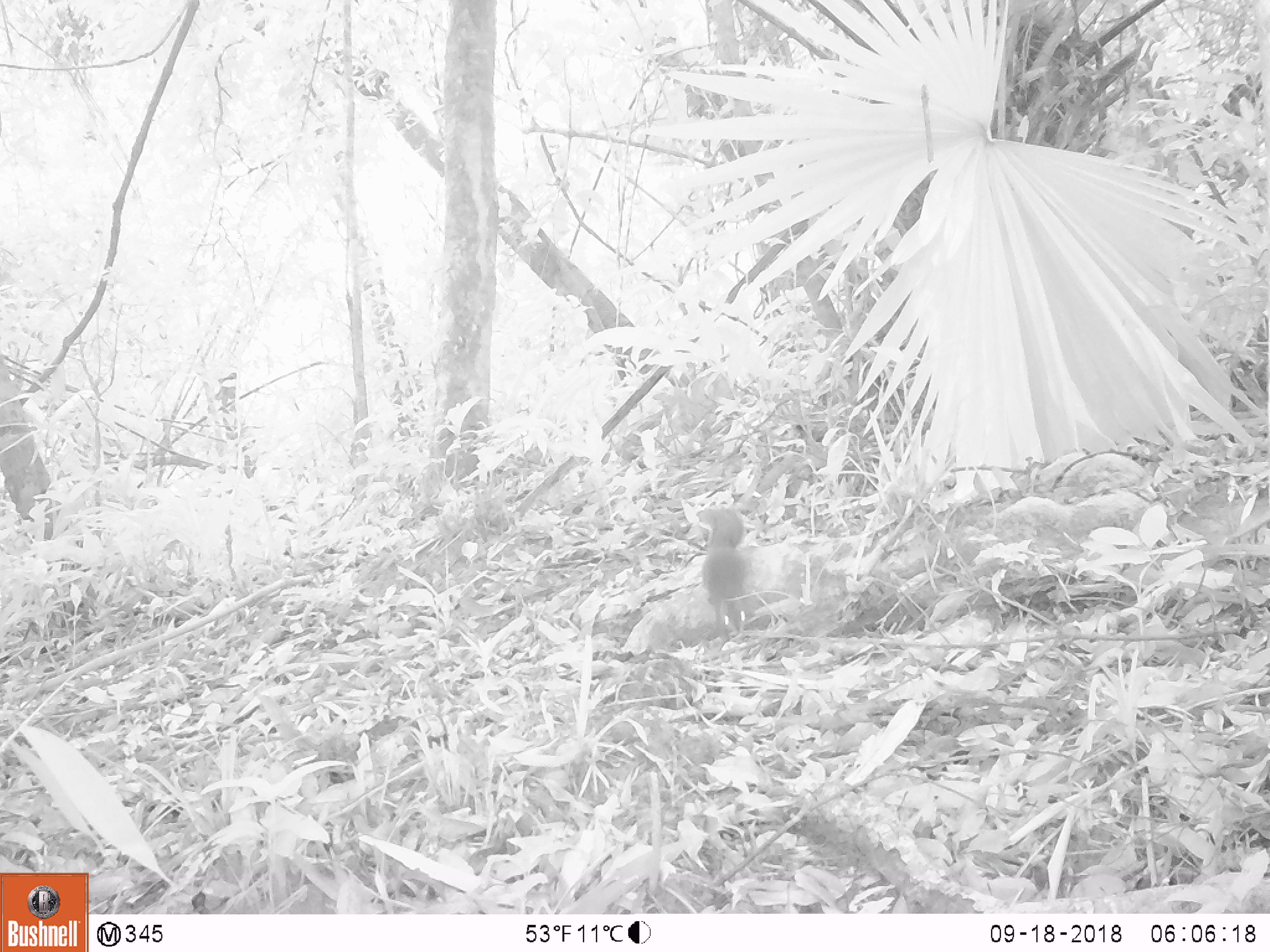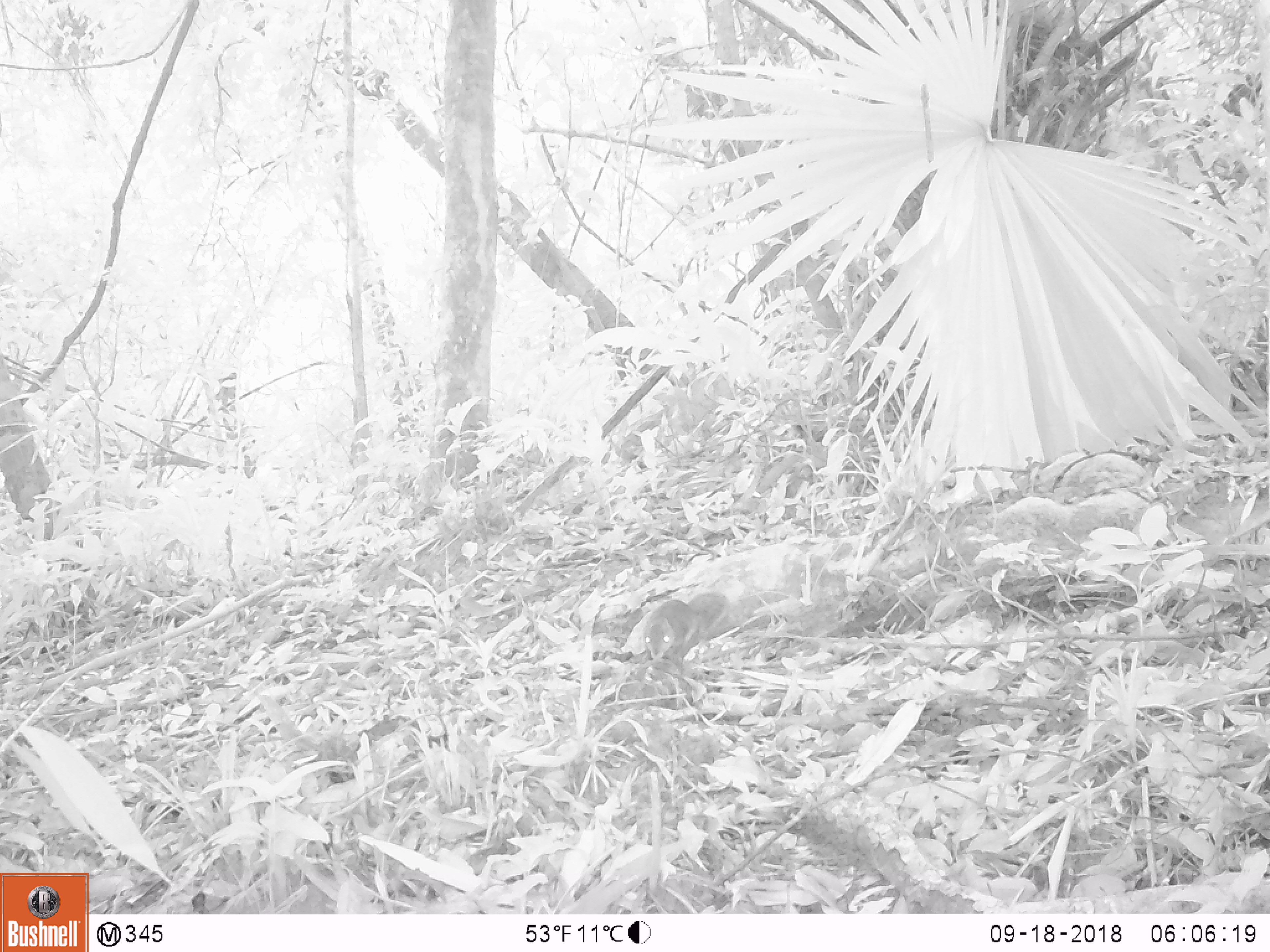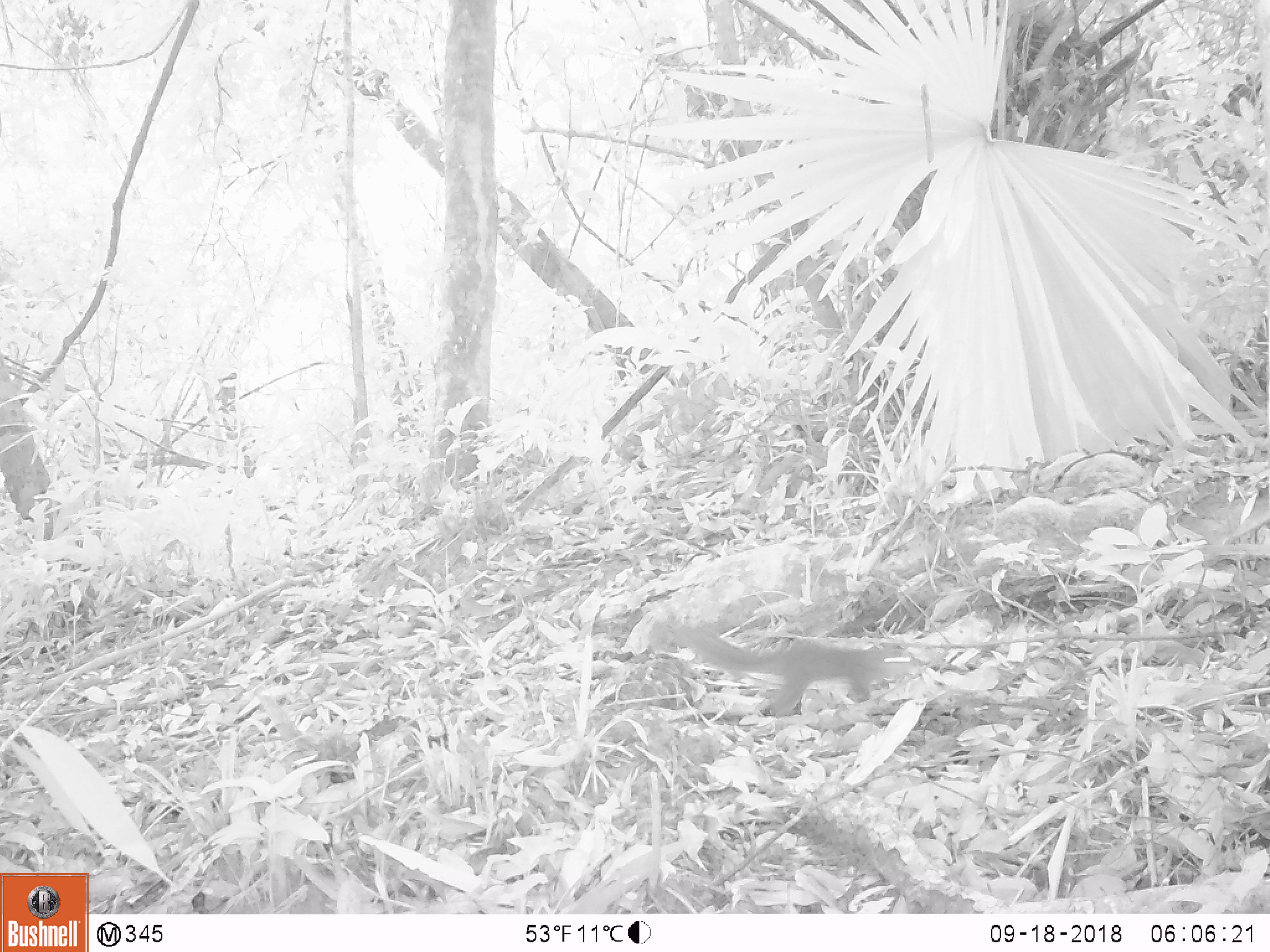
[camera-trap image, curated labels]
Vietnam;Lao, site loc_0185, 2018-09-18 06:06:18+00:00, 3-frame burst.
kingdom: Animalia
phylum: Chordata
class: Mammalia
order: Rodentia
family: Sciuridae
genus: Dremomys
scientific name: Dremomys rufigenis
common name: red-cheeked squirrel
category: red cheeked squirrel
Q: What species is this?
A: Red cheeked squirrel (red-cheeked squirrel) (Dremomys rufigenis).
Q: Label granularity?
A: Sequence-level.